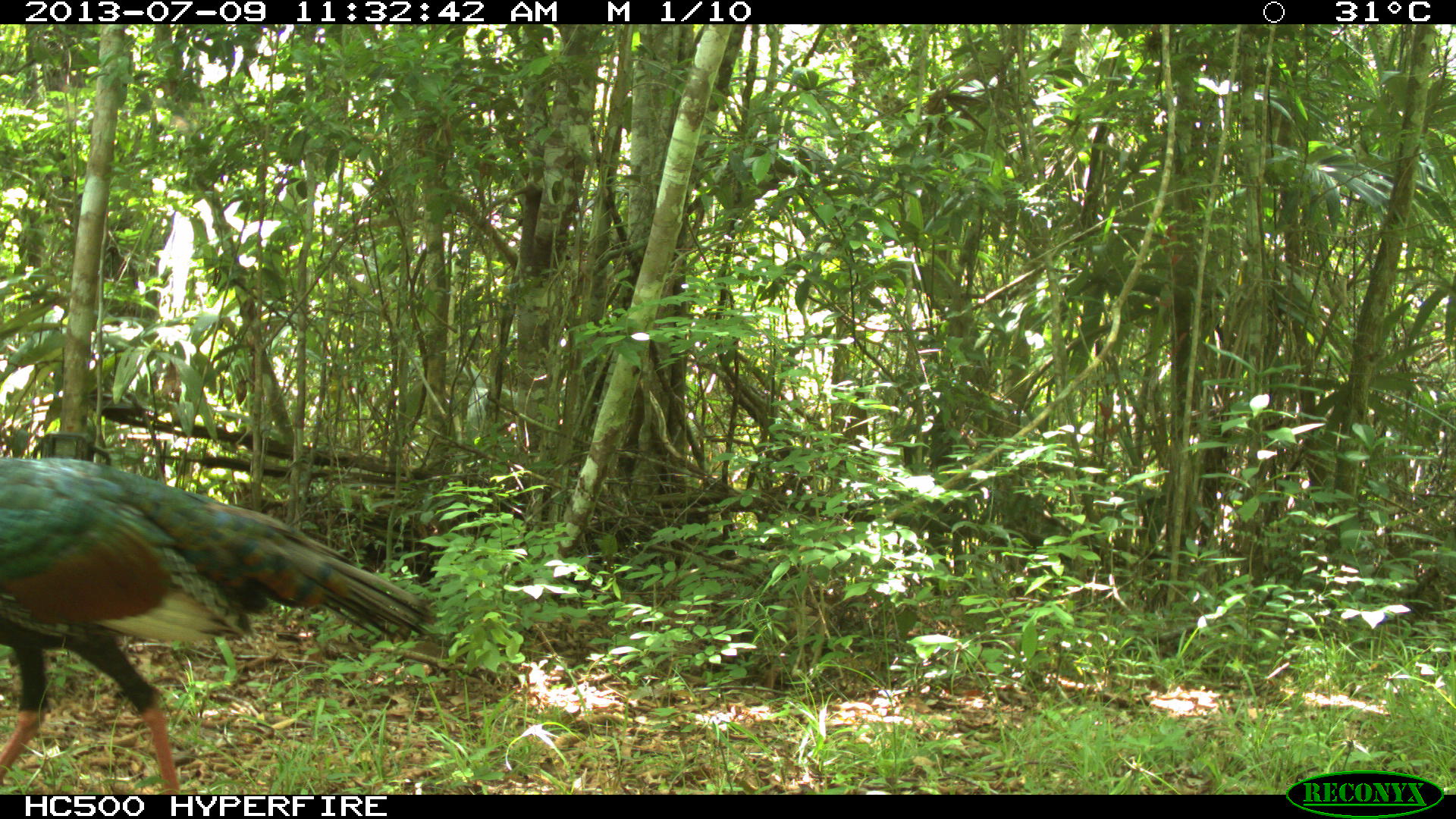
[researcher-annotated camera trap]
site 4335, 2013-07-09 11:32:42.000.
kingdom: Animalia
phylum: Chordata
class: Aves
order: Galliformes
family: Phasianidae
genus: Meleagris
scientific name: Meleagris ocellata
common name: ocellated turkey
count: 2